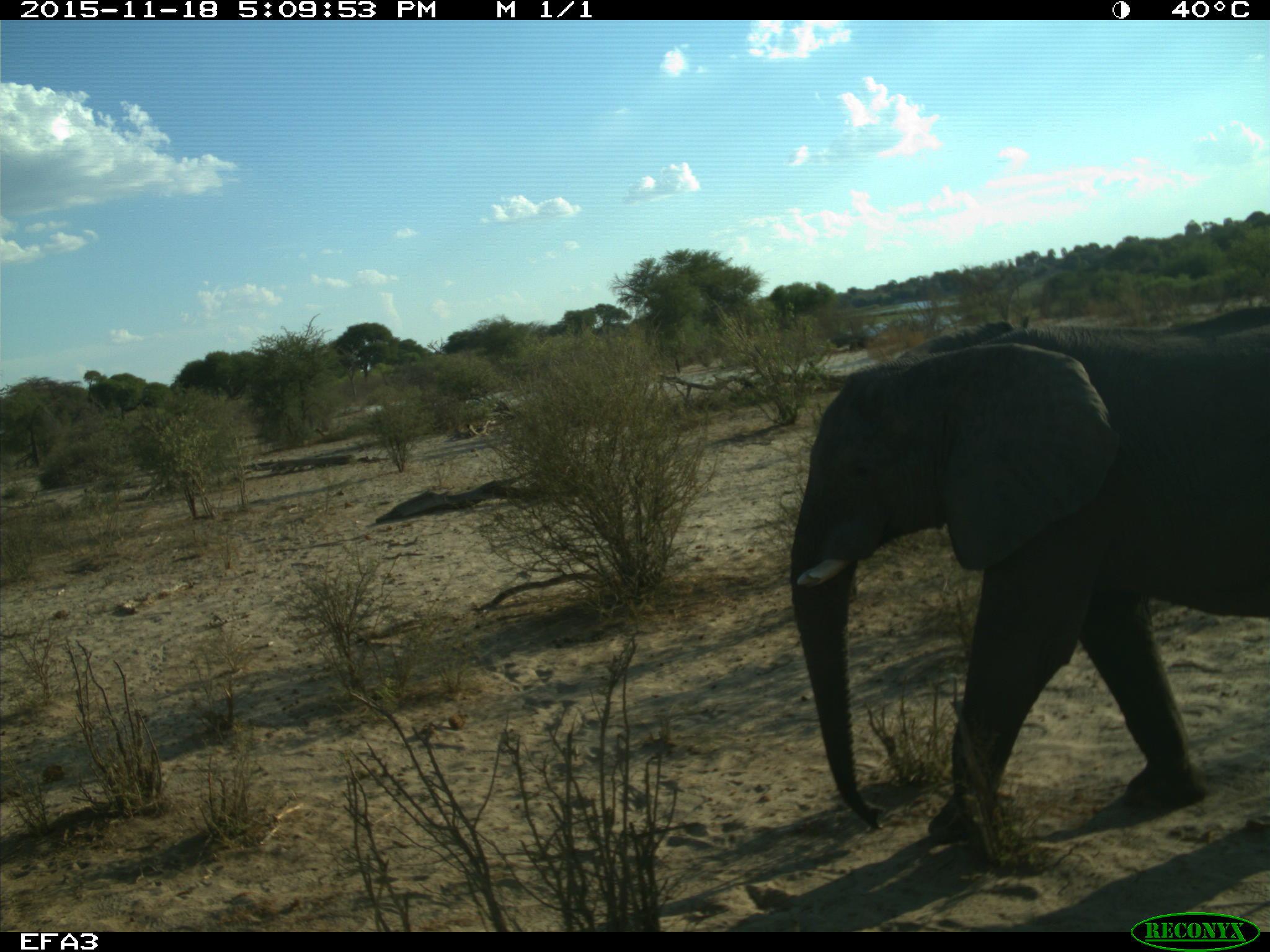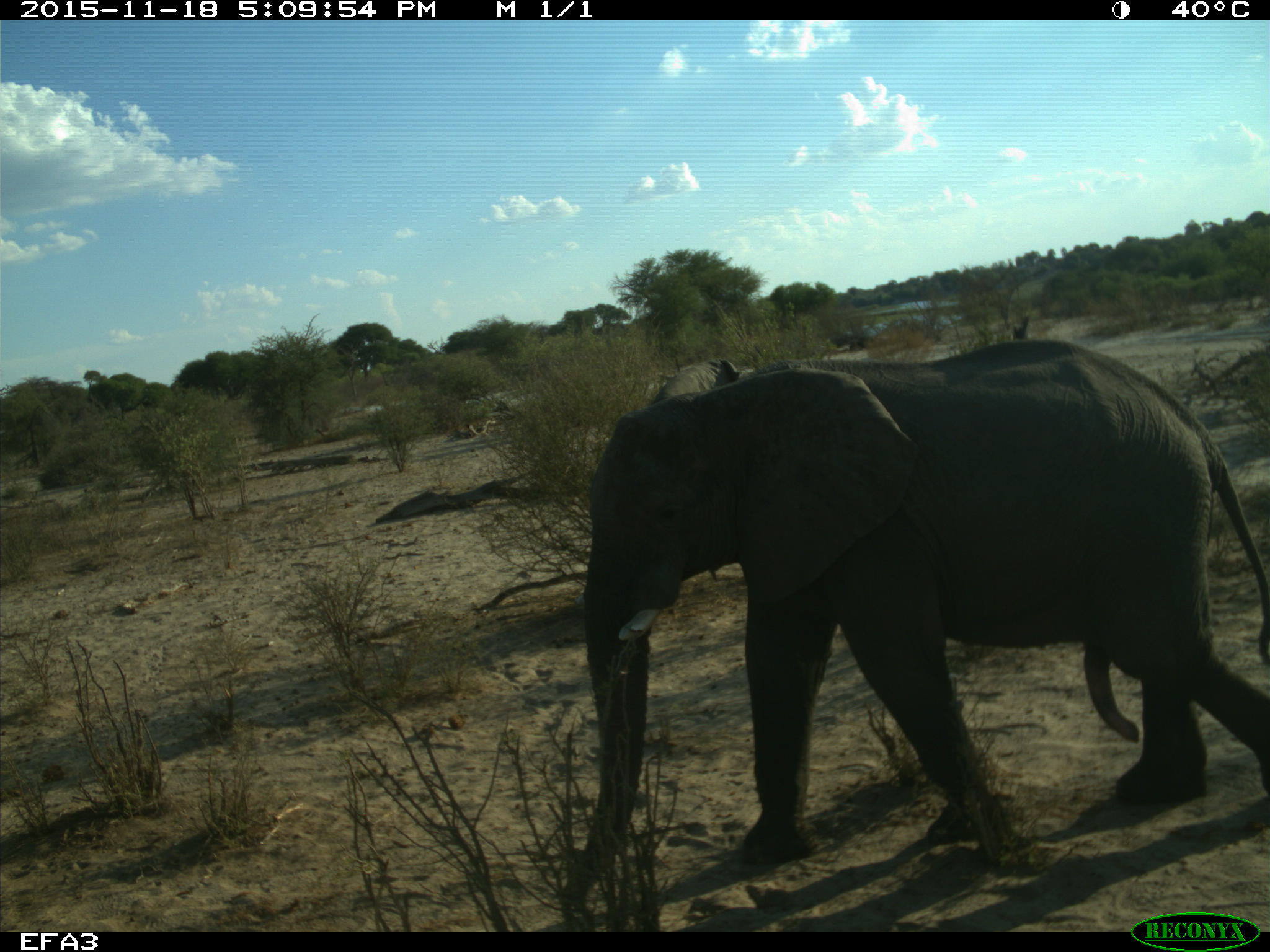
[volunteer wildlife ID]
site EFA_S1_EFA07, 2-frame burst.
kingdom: Animalia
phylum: Chordata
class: Mammalia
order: Proboscidea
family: Elephantidae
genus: Loxodonta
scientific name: Loxodonta africana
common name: african bush elephant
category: elephant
Elephant (african bush elephant) (Loxodonta africana), count 1. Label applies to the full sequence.